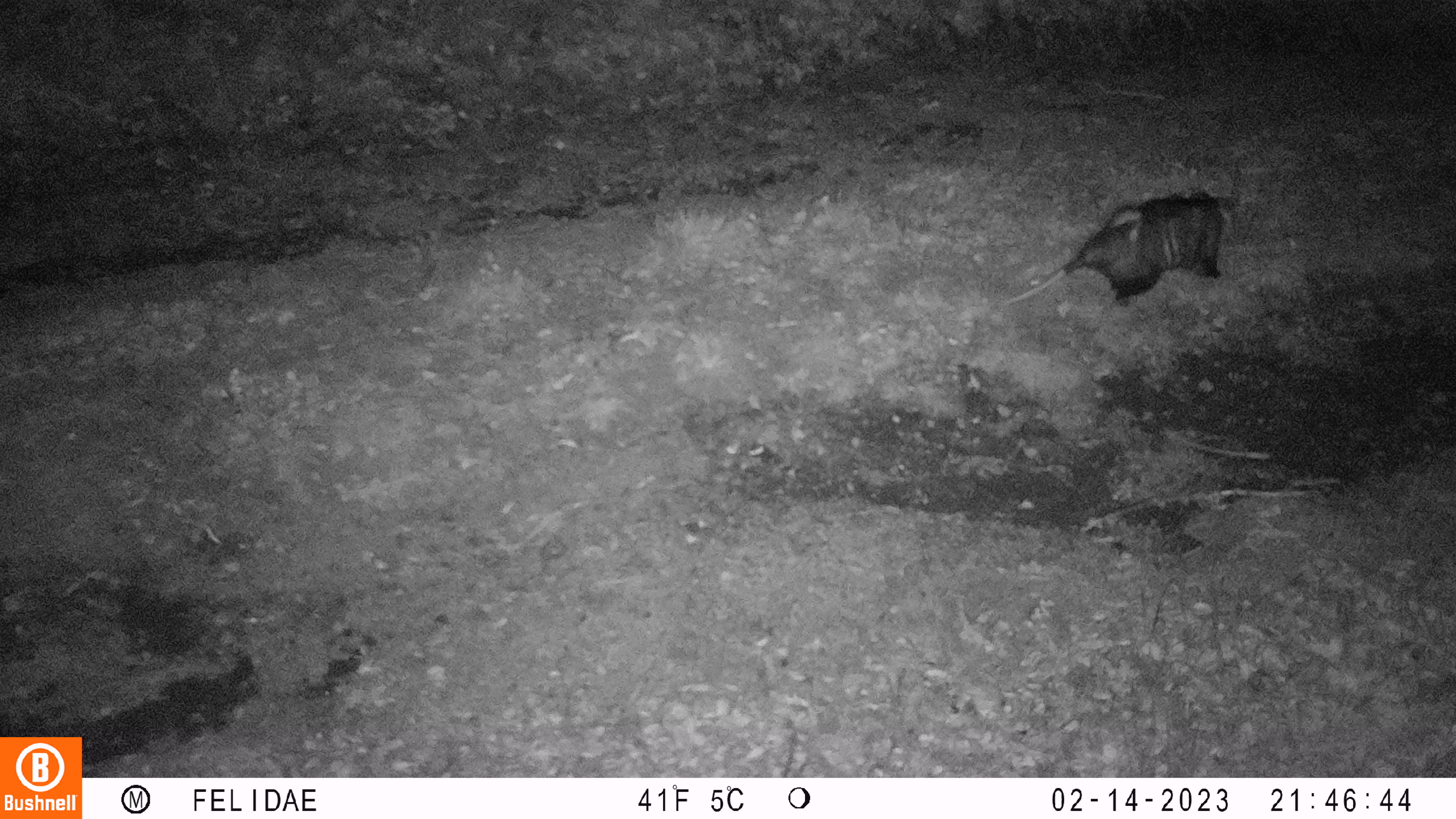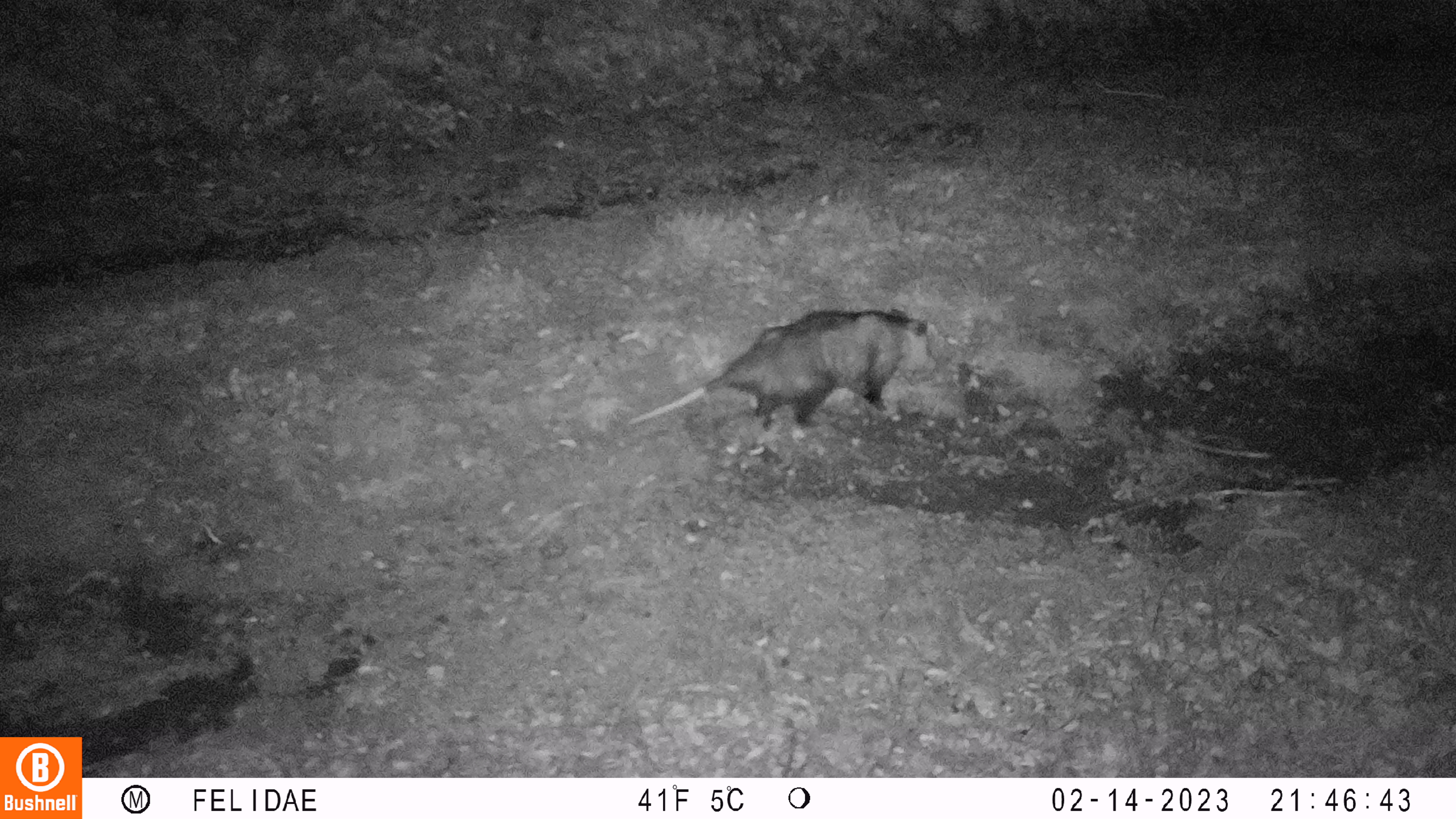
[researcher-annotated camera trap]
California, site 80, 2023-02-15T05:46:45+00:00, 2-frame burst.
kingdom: Animalia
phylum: Chordata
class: Mammalia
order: Didelphimorphia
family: Didelphidae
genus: Didelphis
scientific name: Didelphis virginiana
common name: virginia opossum